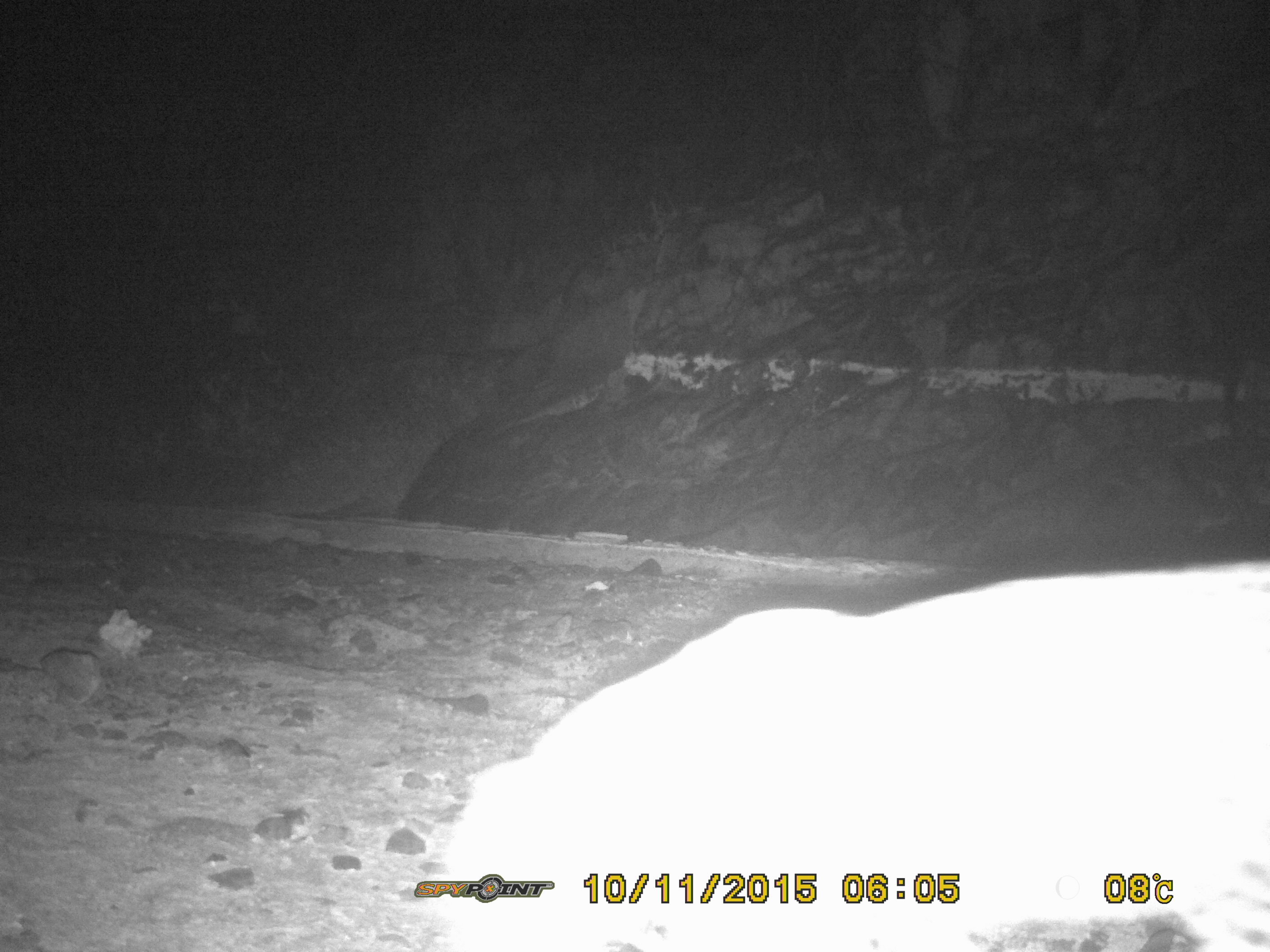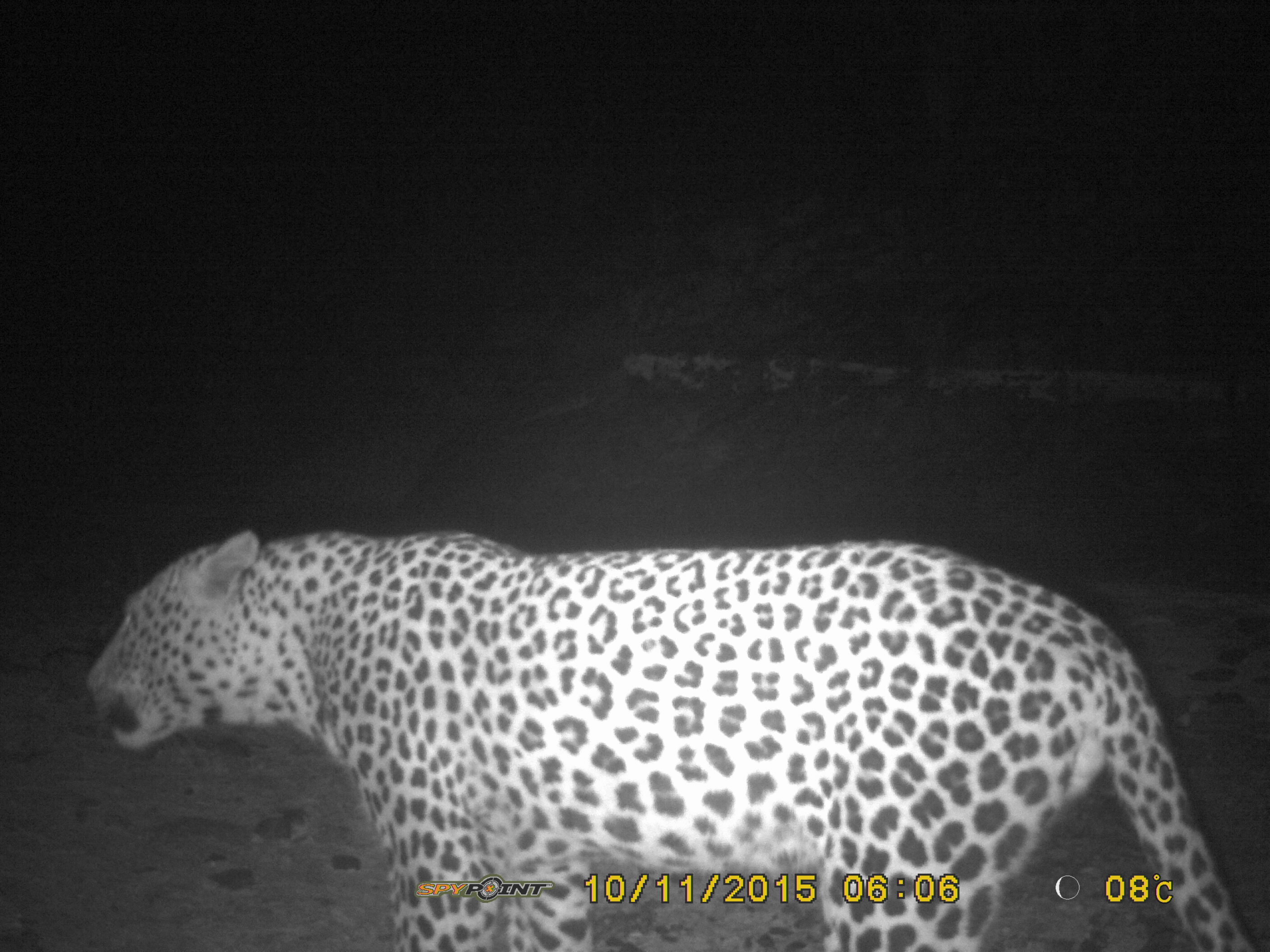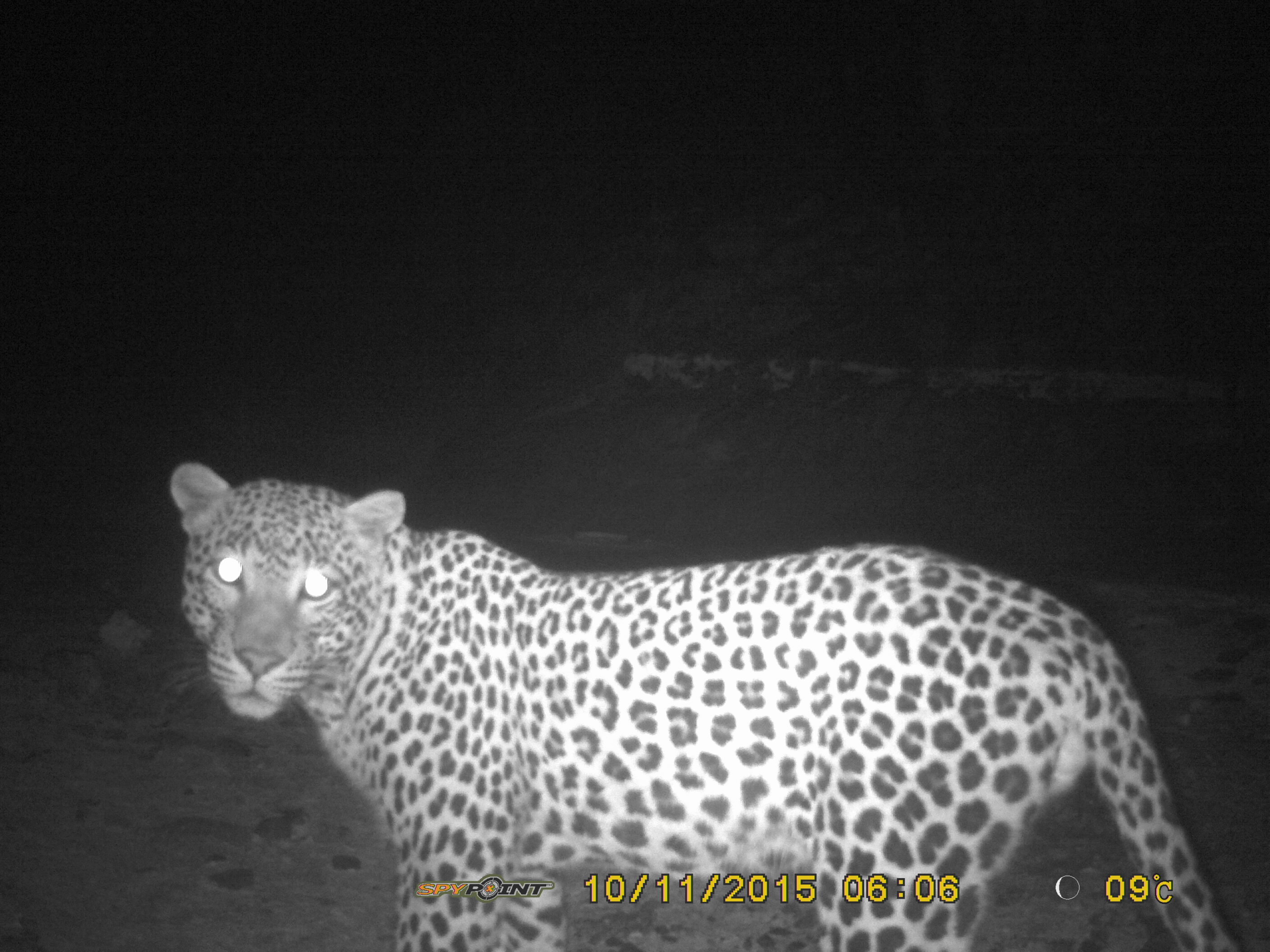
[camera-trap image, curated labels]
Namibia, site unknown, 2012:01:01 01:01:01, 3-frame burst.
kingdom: Animalia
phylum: Chordata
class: Mammalia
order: Carnivora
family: Felidae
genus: Panthera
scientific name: Panthera pardus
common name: leopard